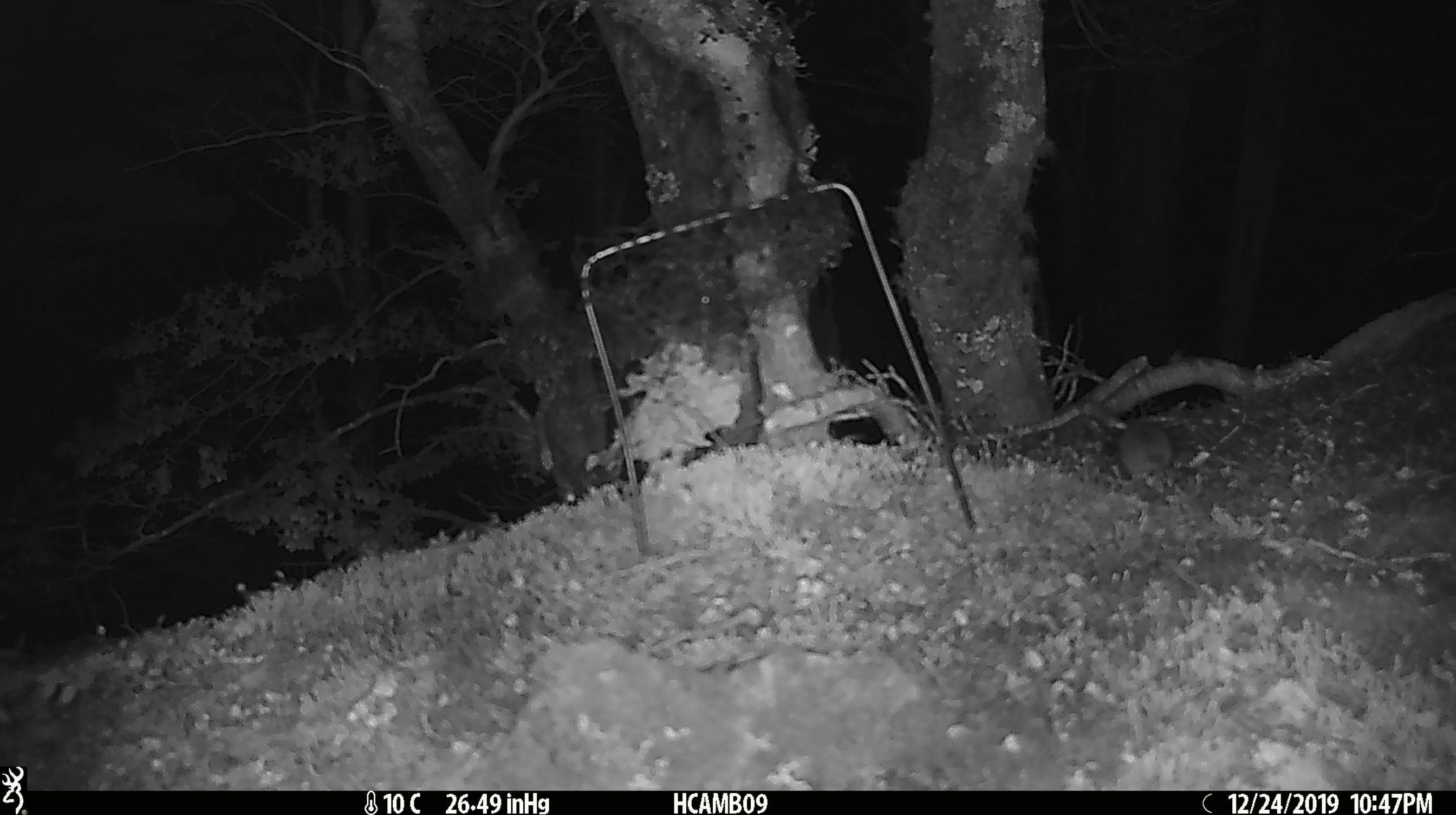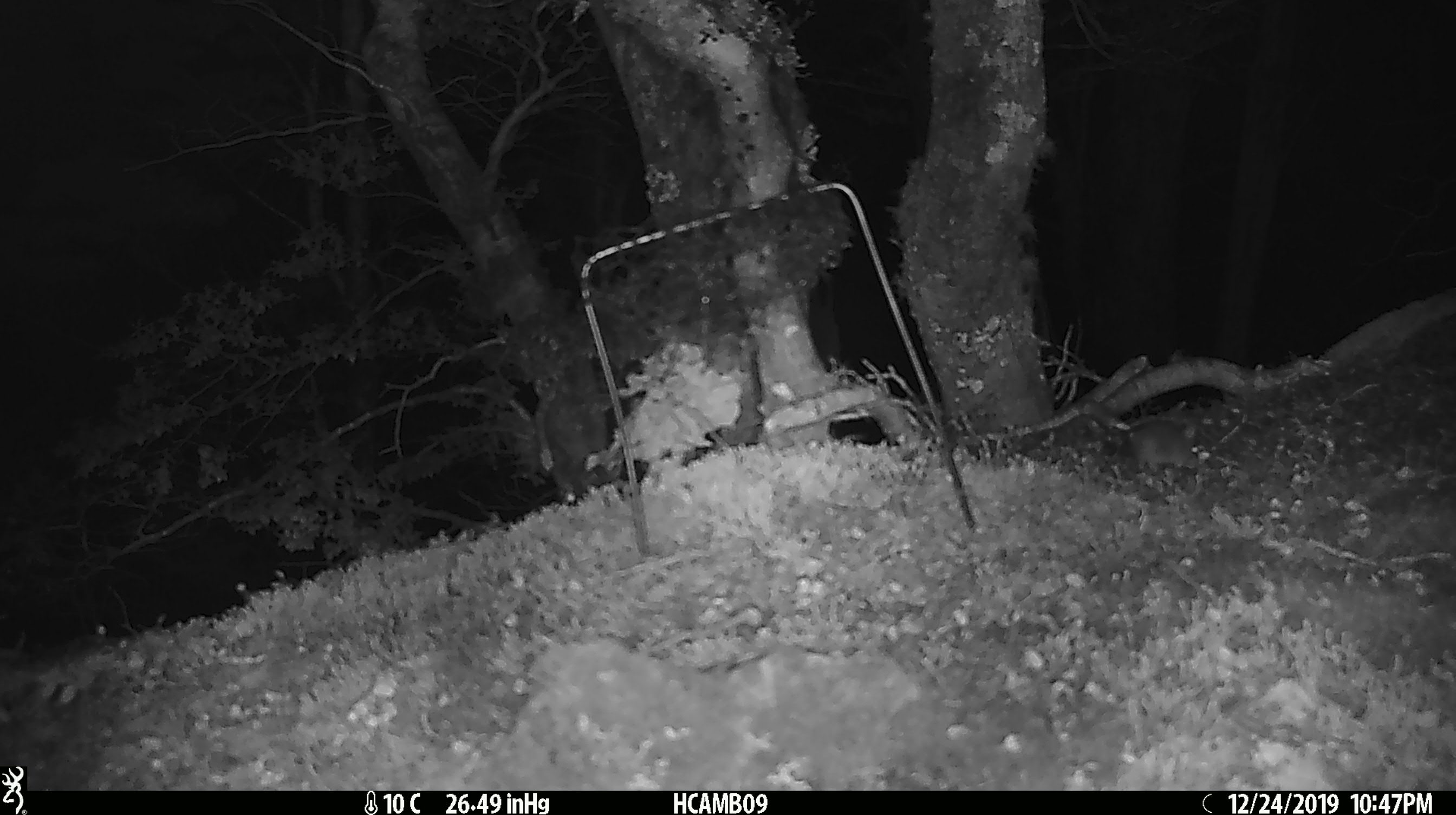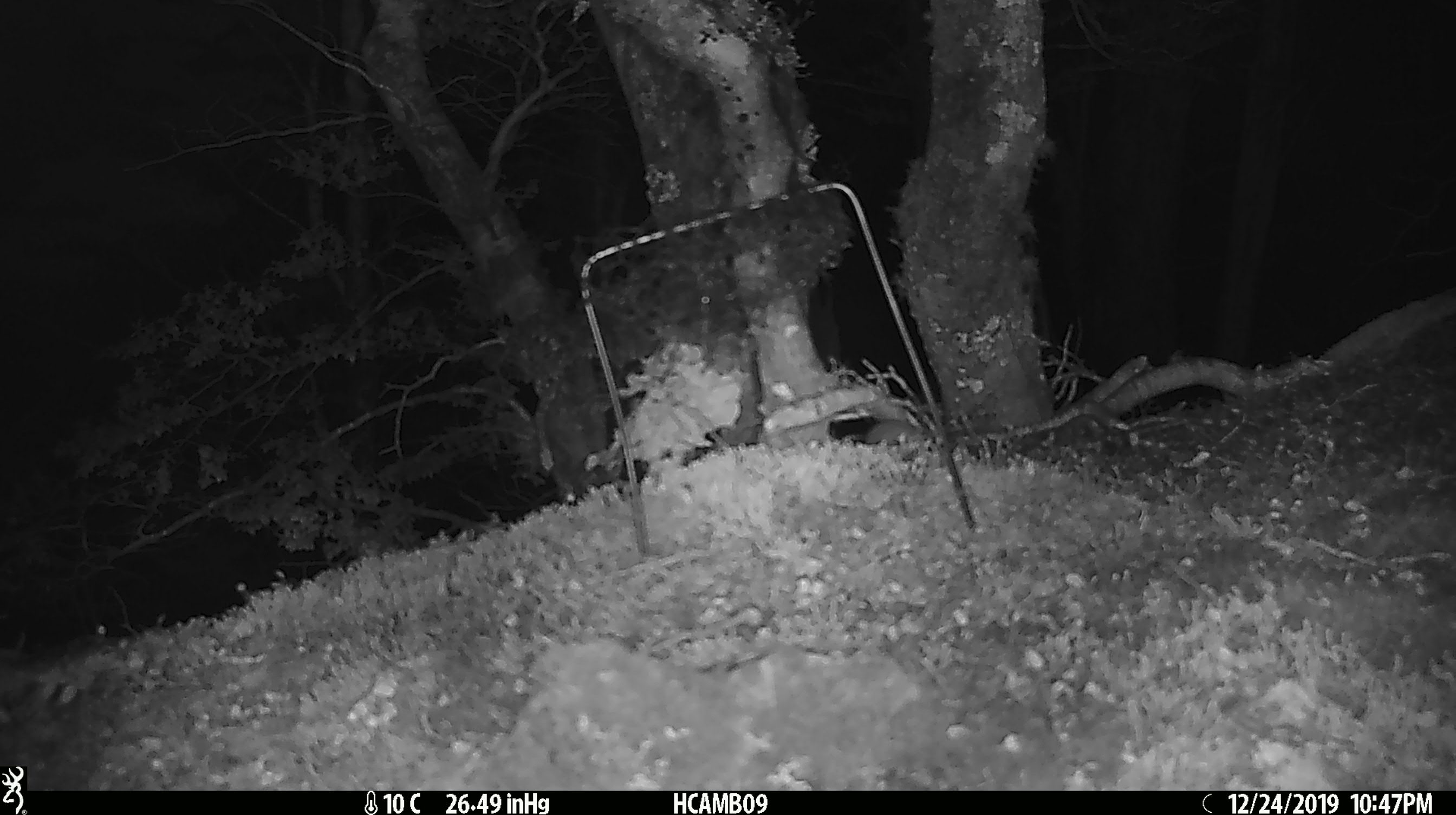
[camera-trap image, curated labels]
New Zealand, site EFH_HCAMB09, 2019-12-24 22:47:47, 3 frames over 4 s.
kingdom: Animalia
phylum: Chordata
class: Mammalia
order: Rodentia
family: Muridae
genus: Mus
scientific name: Mus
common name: mouse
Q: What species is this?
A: Mouse (Mus).